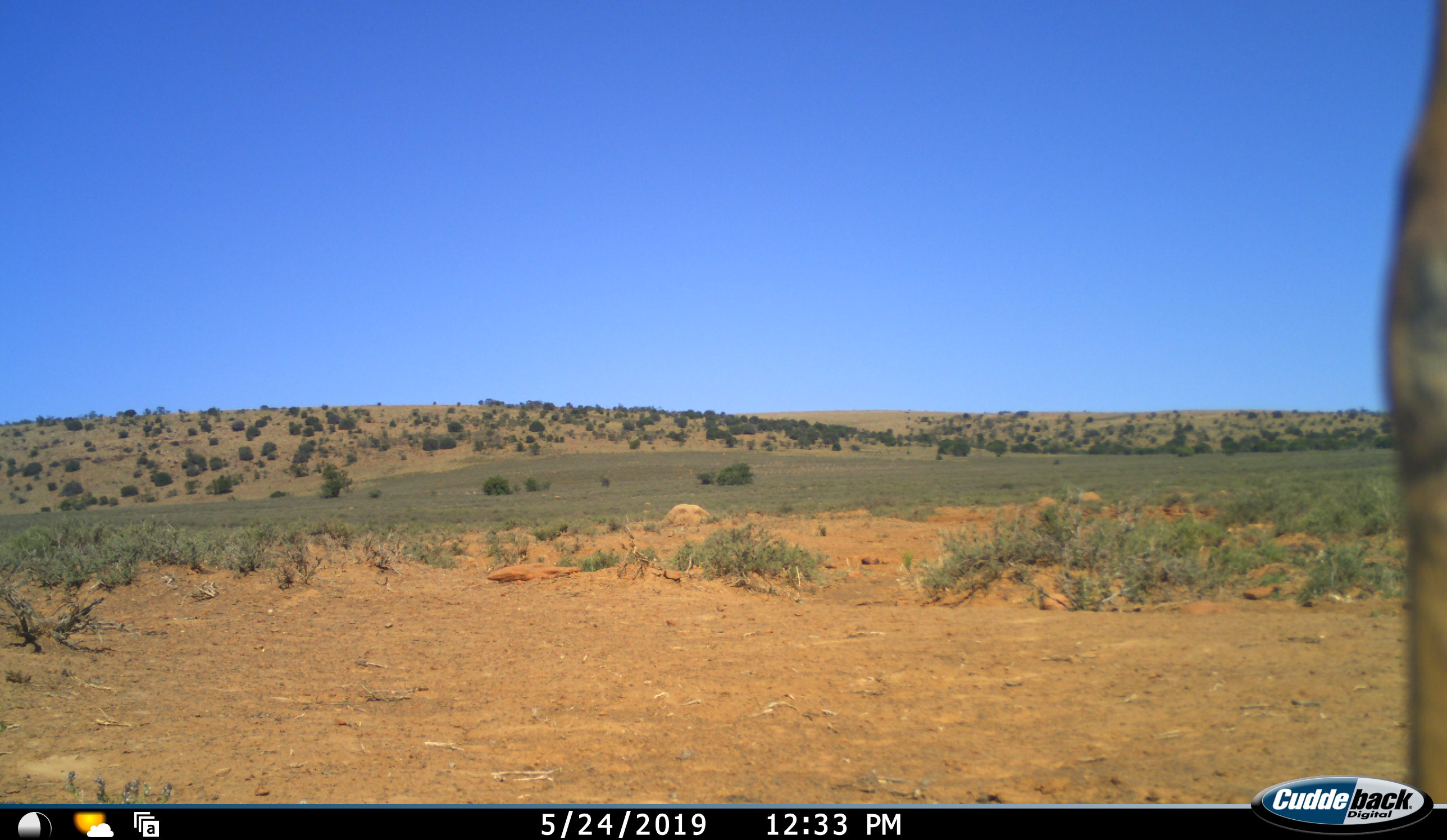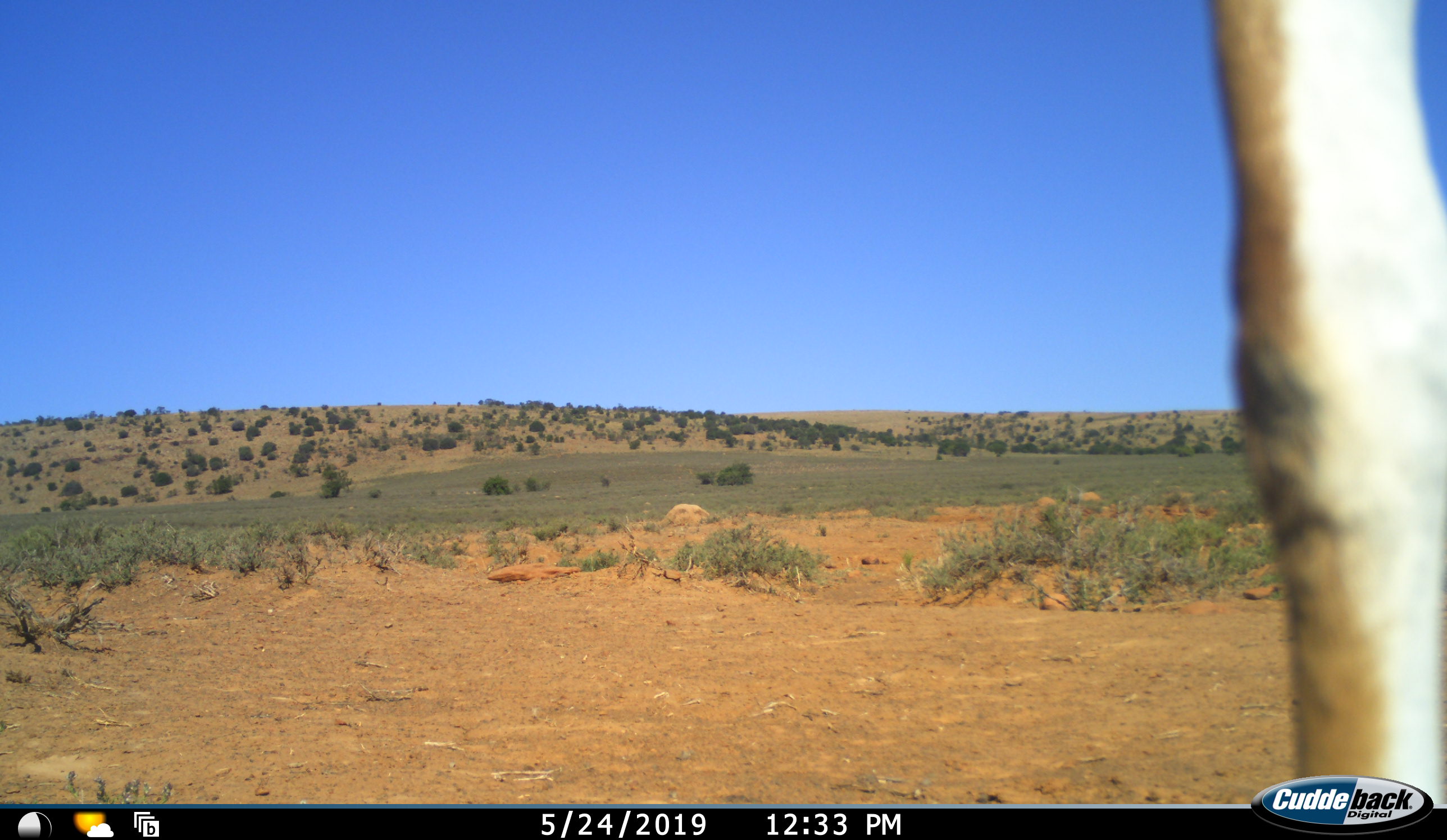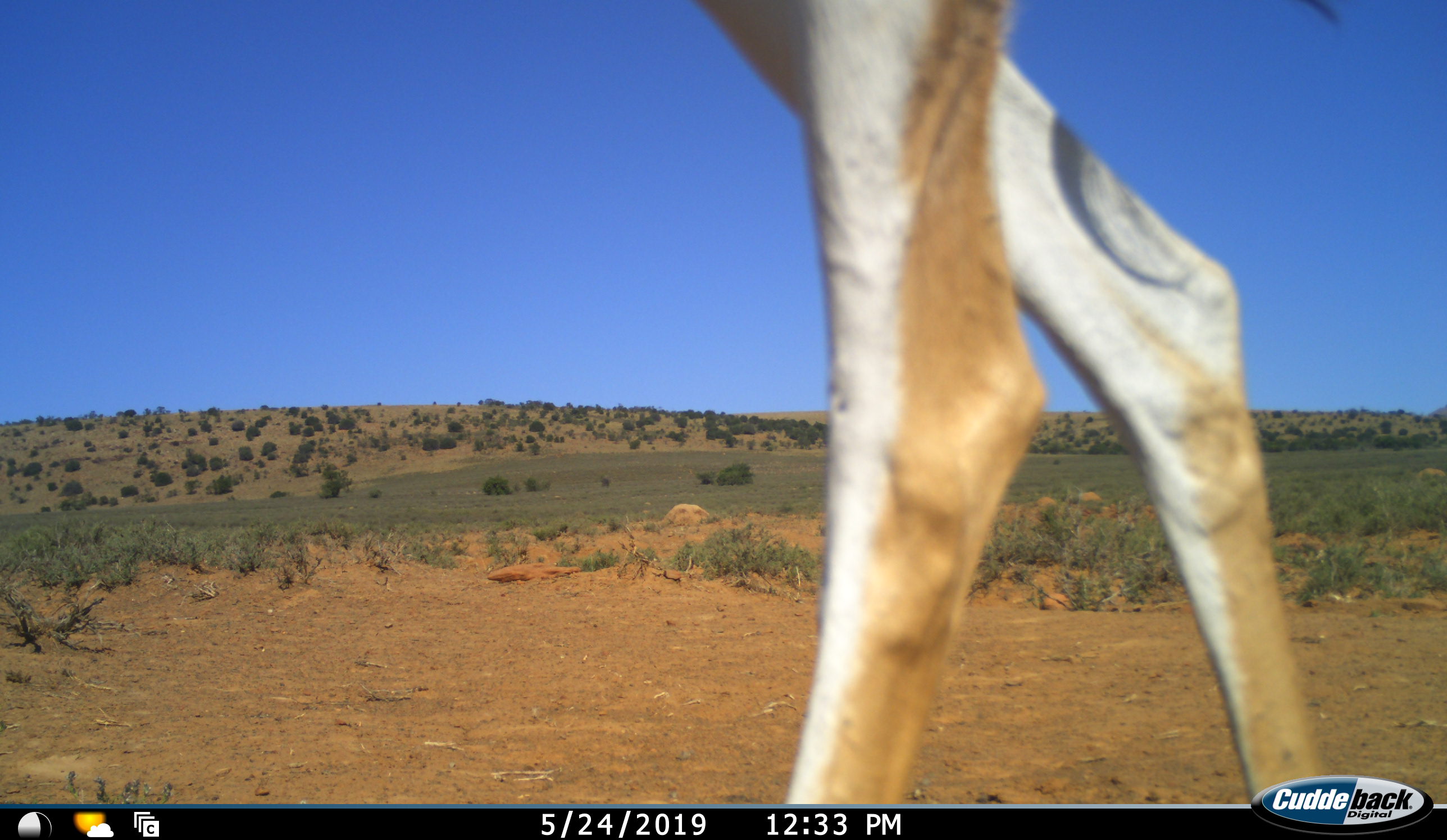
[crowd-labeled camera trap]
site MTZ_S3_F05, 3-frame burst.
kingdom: Animalia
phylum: Chordata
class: Mammalia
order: Artiodactyla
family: Bovidae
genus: Antidorcas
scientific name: Antidorcas marsupialis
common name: springbok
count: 1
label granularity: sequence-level